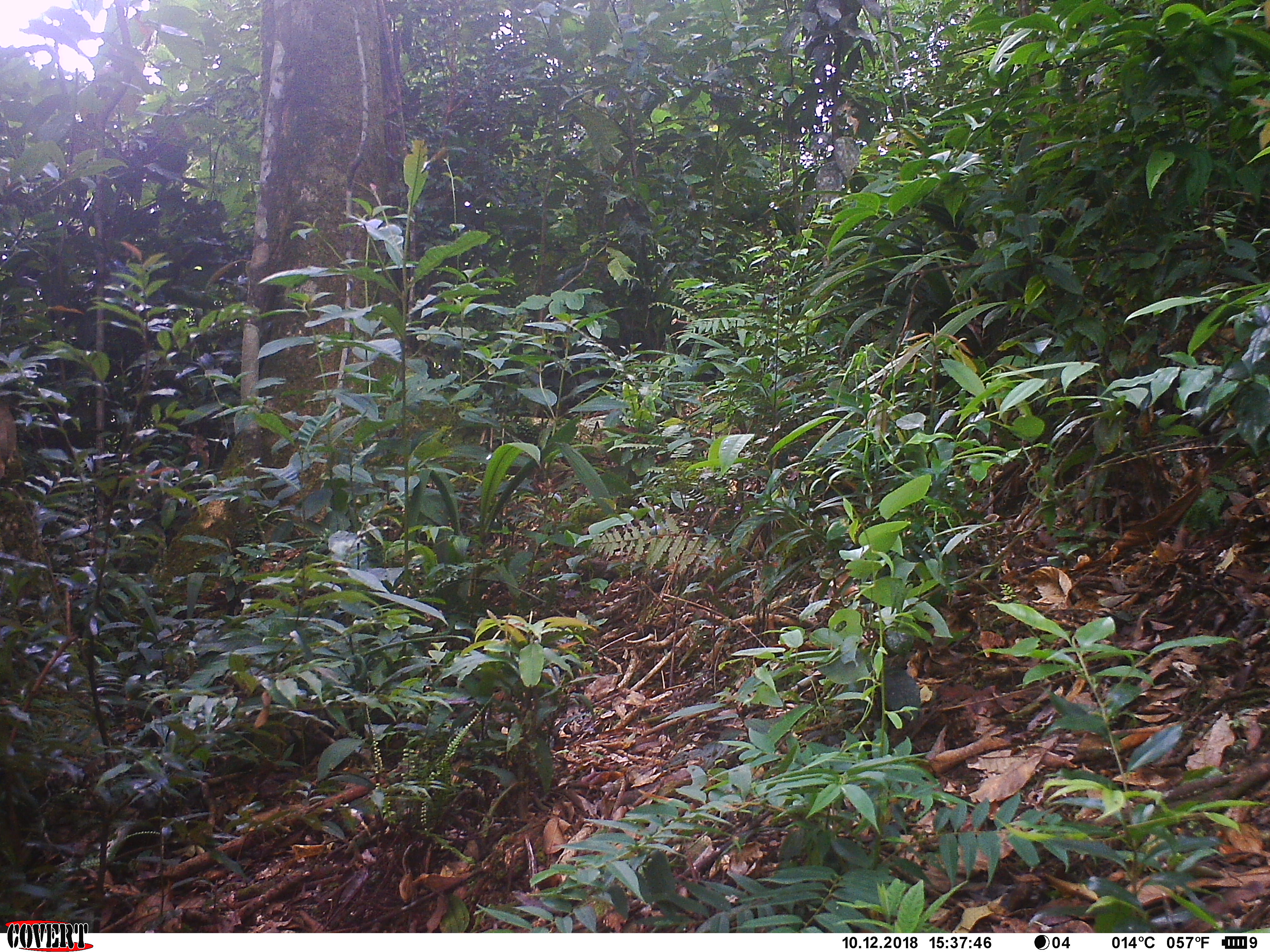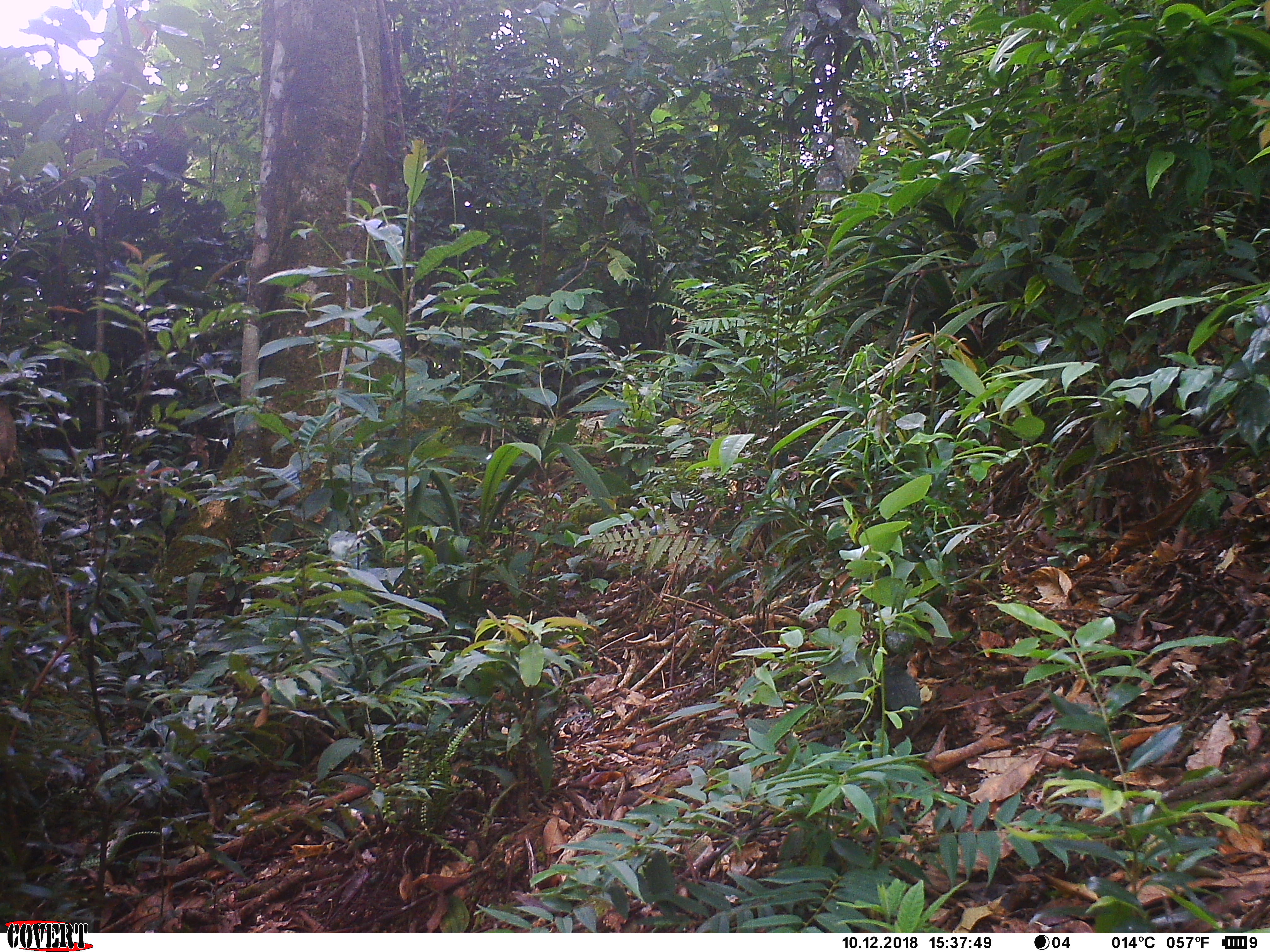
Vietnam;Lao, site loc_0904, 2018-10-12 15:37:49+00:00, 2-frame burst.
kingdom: Animalia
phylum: Chordata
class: Mammalia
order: Artiodactyla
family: Cervidae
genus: Muntiacus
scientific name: Muntiacus rooseveltorum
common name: roosevelt's muntjac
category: roosevelts muntjac group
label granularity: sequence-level